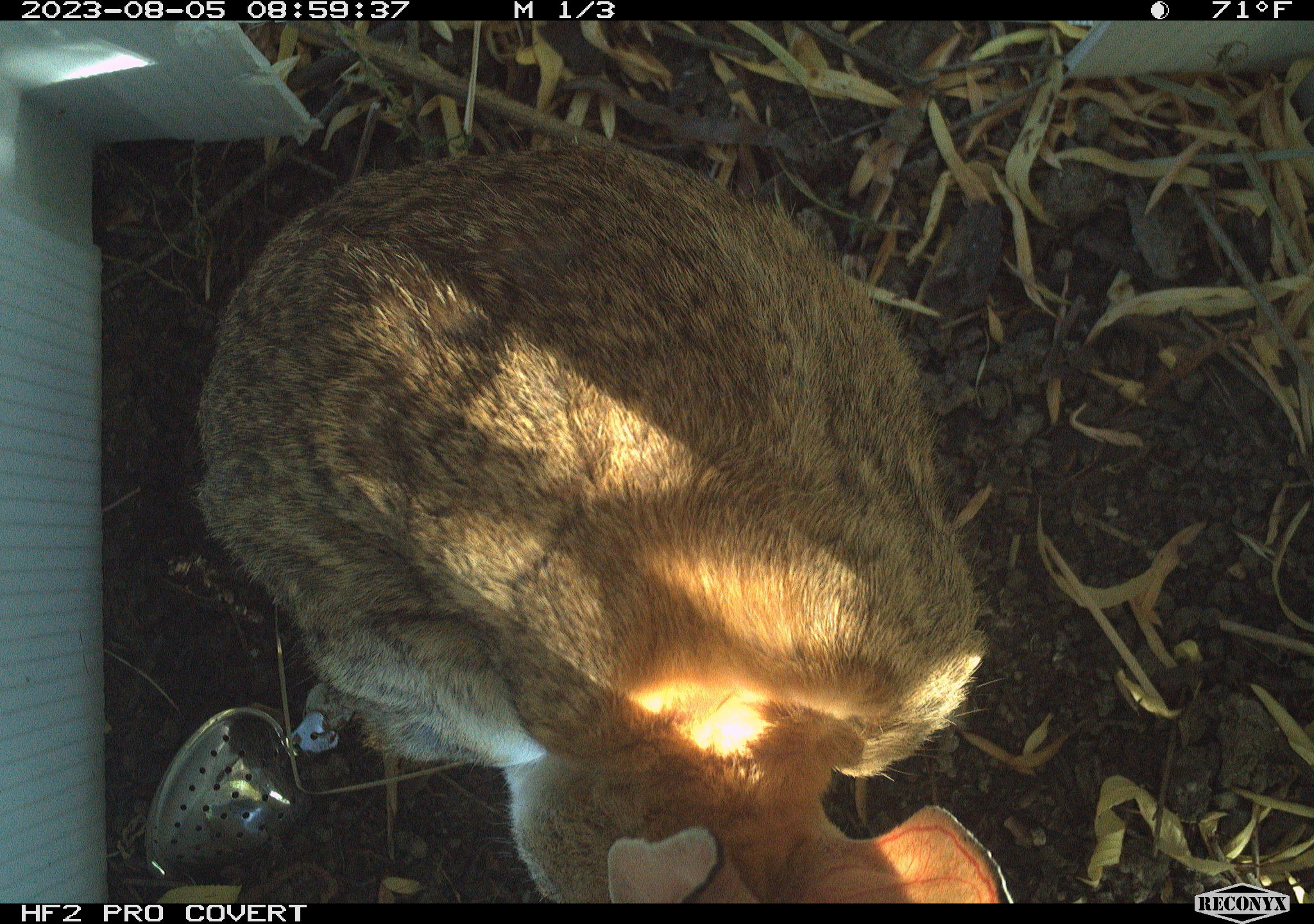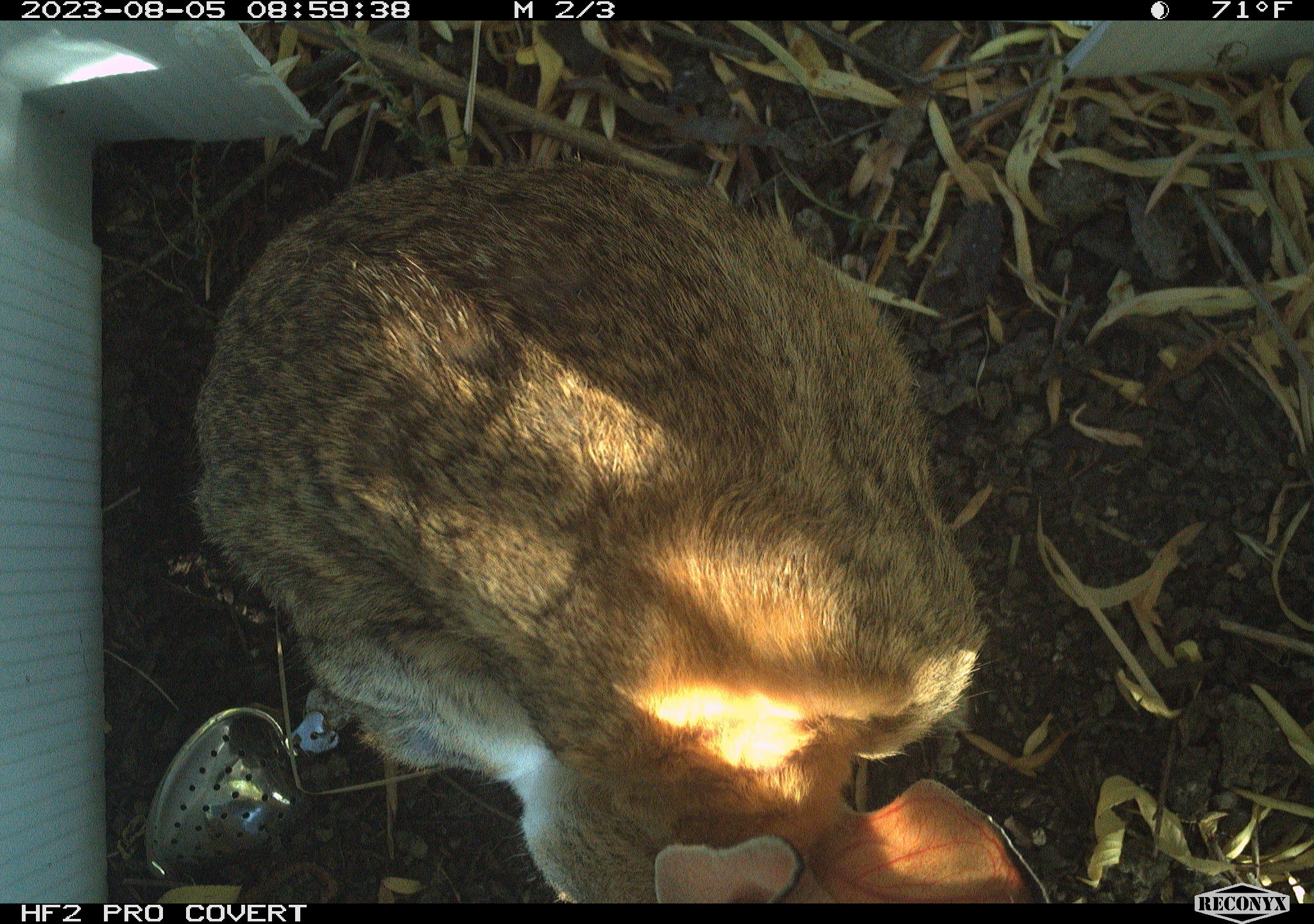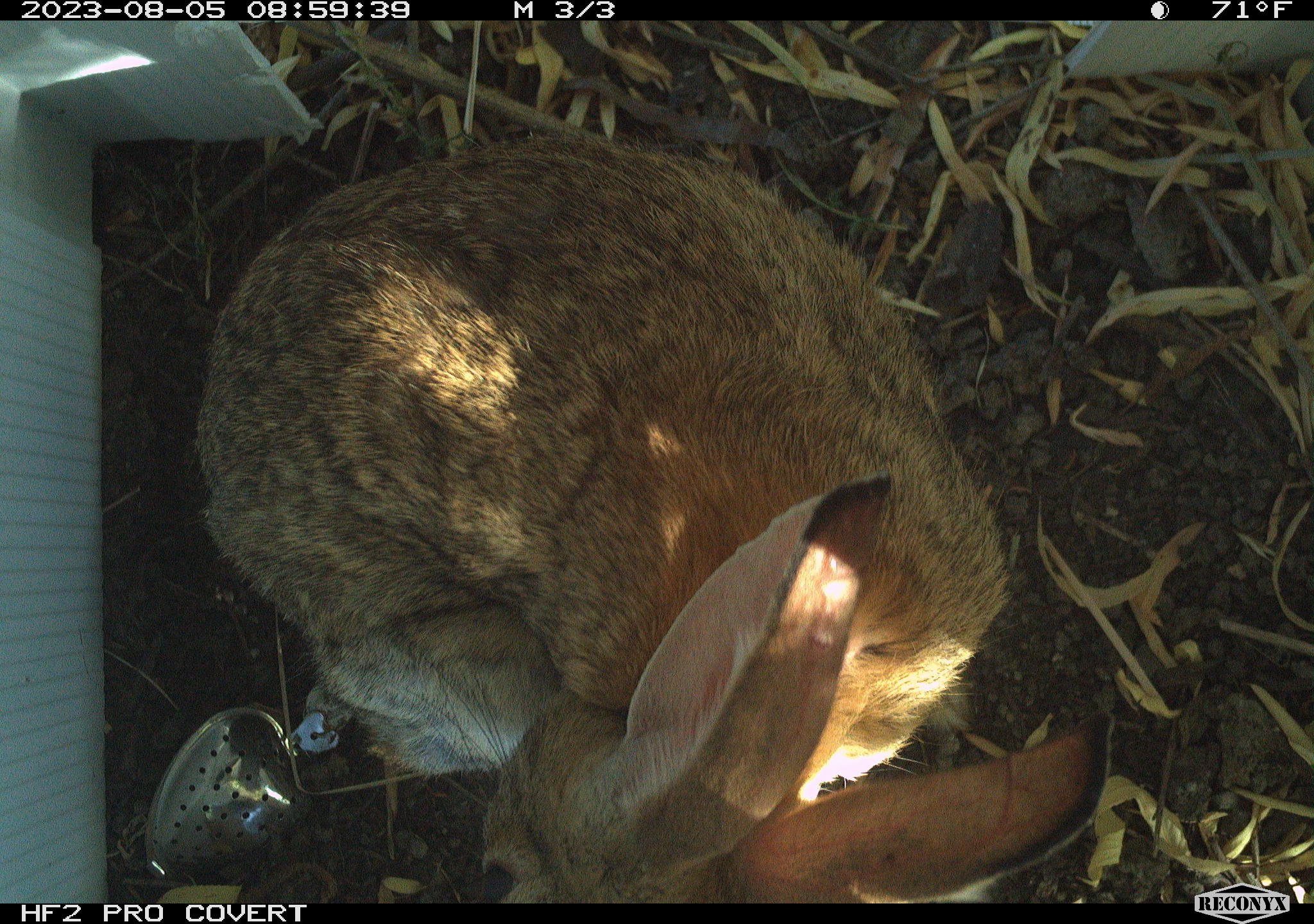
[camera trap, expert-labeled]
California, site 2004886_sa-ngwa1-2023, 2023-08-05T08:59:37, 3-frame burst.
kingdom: Animalia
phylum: Chordata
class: Mammalia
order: Lagomorpha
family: Leporidae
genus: Sylvilagus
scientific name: Sylvilagus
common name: cottontail rabbits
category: sylvilagus species